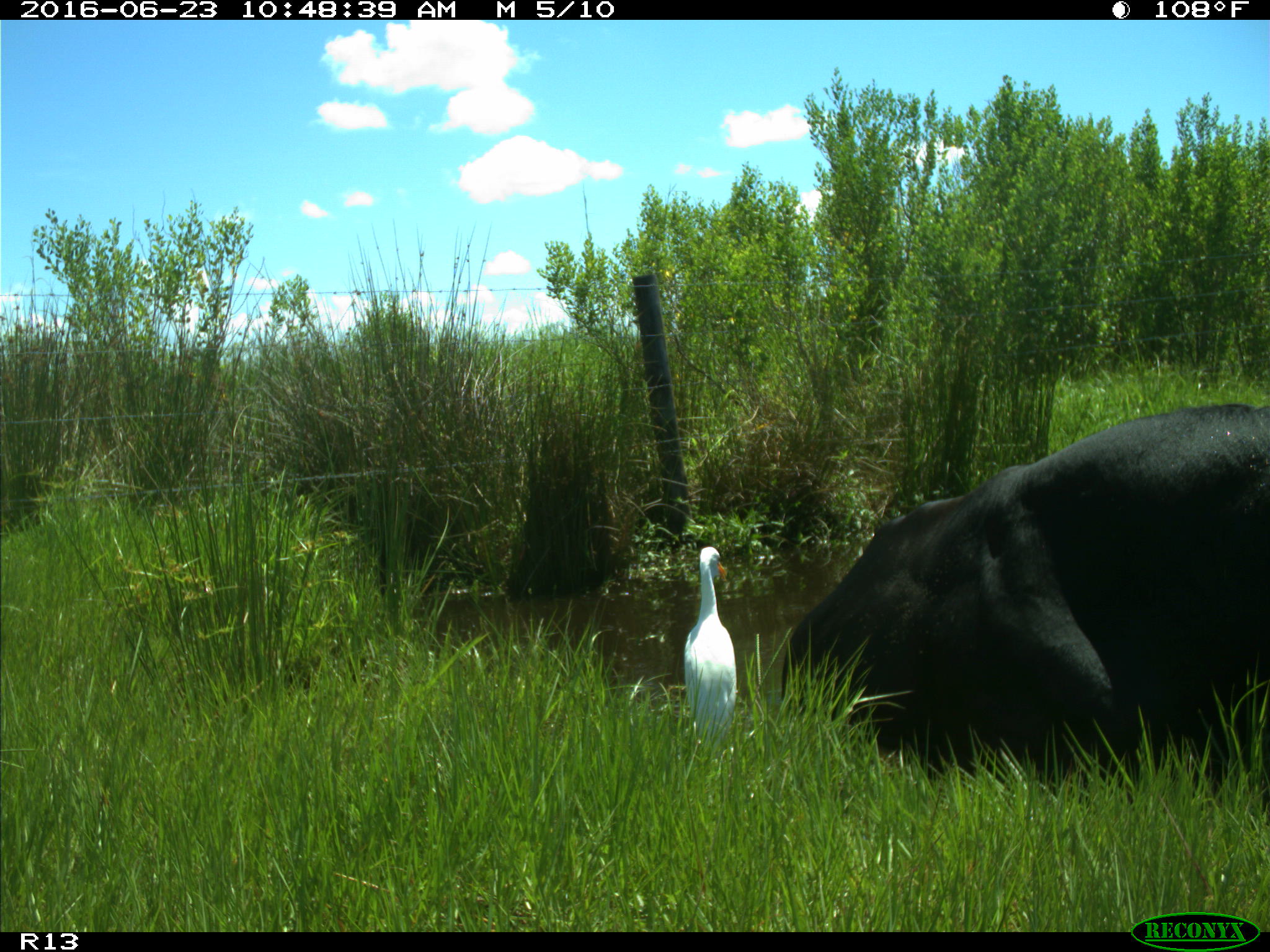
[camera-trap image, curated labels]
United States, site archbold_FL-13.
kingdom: Animalia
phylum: Chordata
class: Mammalia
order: Artiodactyla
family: Bovidae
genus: Bos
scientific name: Bos taurus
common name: domestic cow